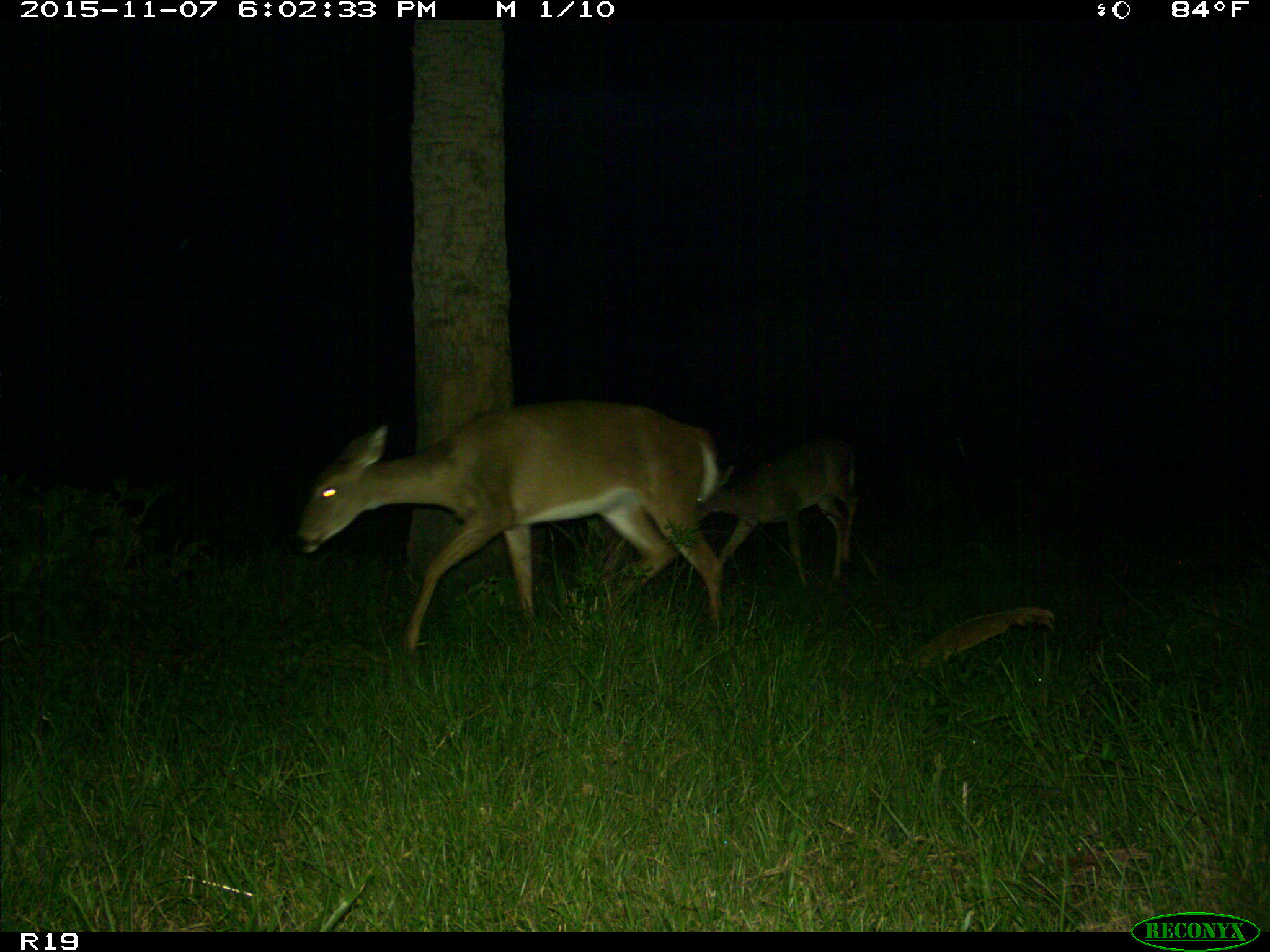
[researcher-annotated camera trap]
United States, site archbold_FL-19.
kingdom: Animalia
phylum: Chordata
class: Mammalia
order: Artiodactyla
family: Cervidae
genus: Odocoileus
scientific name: Odocoileus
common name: deer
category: unidentified deer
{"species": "unidentified deer (deer) (Odocoileus)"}